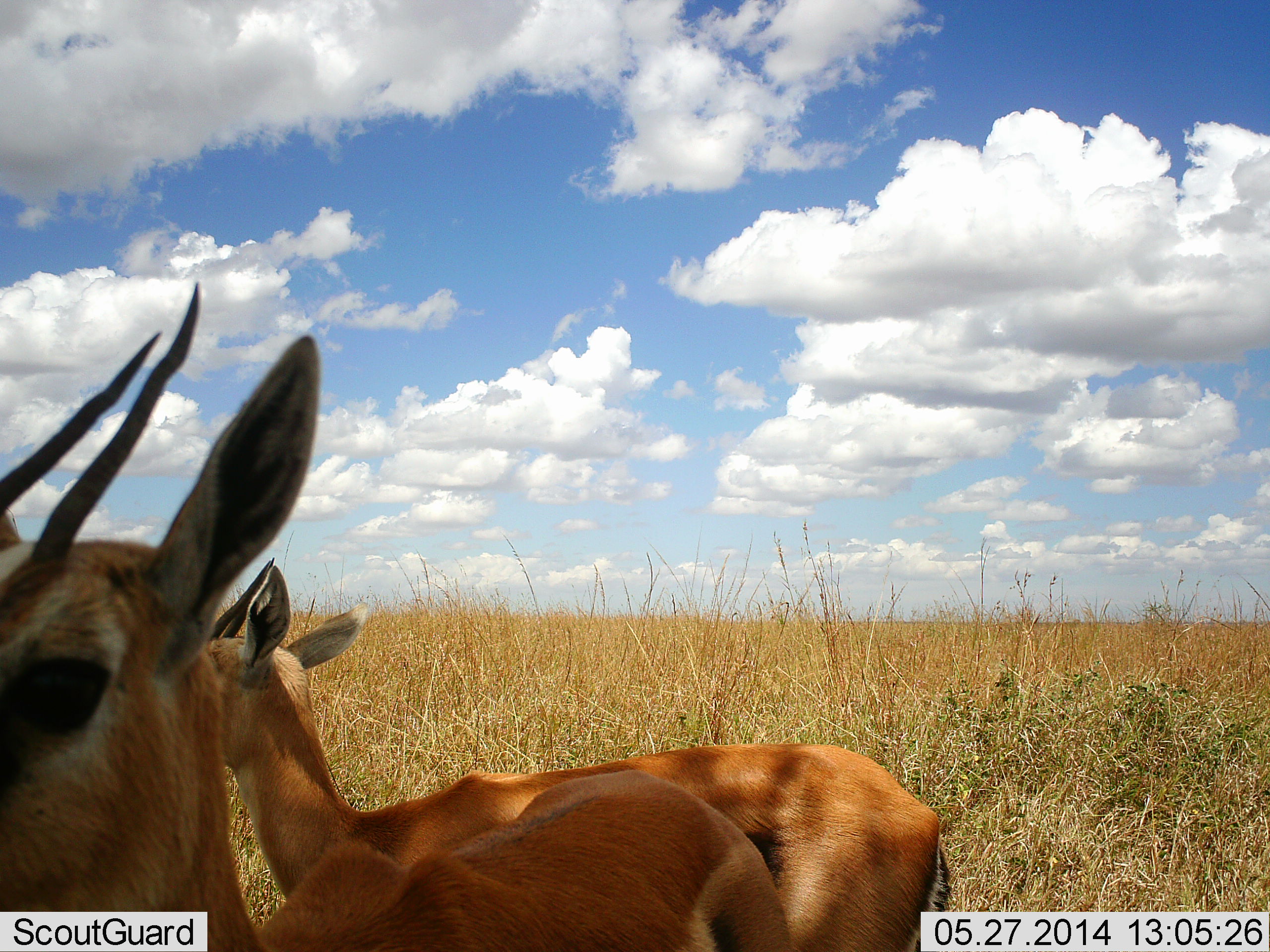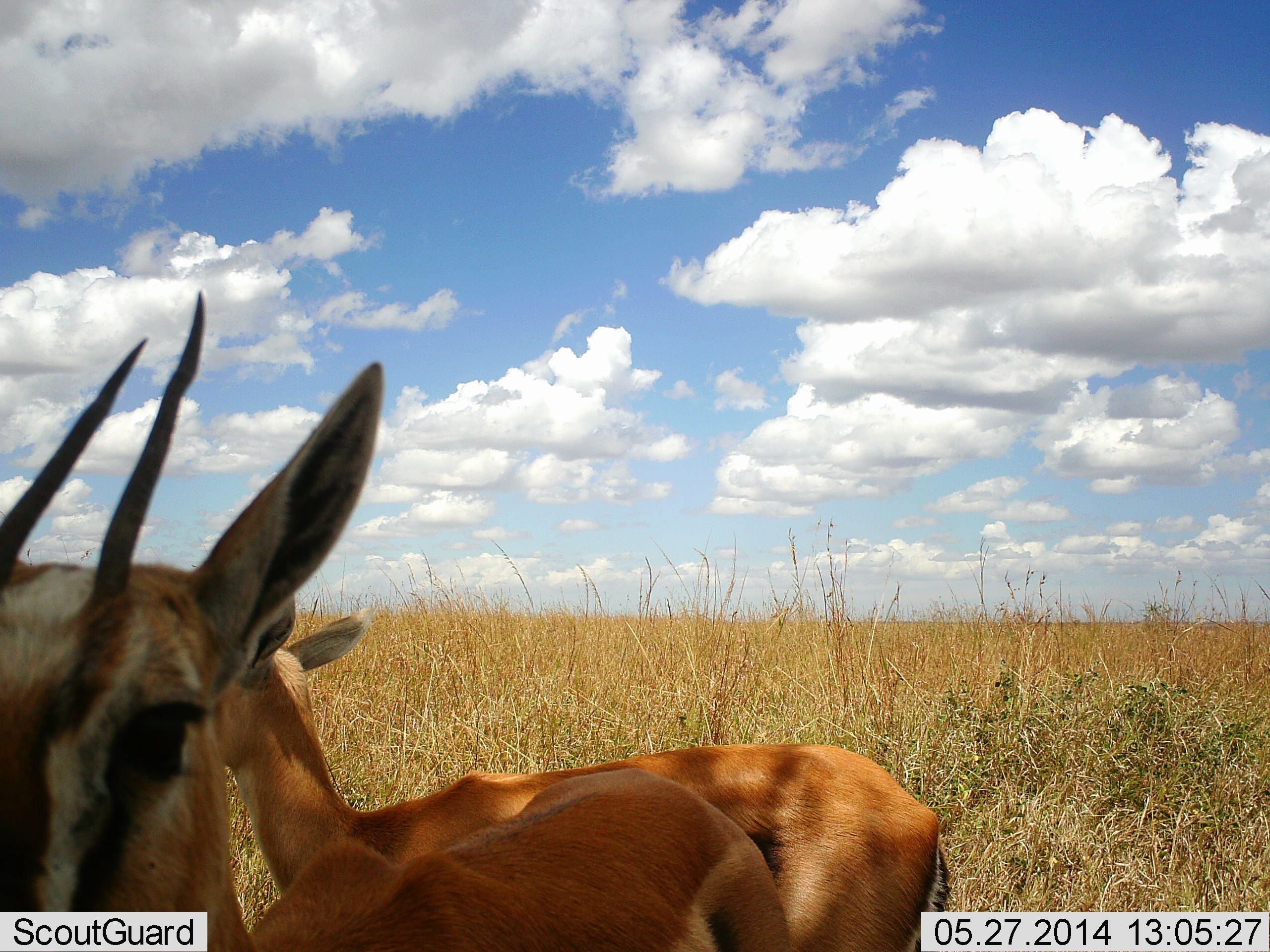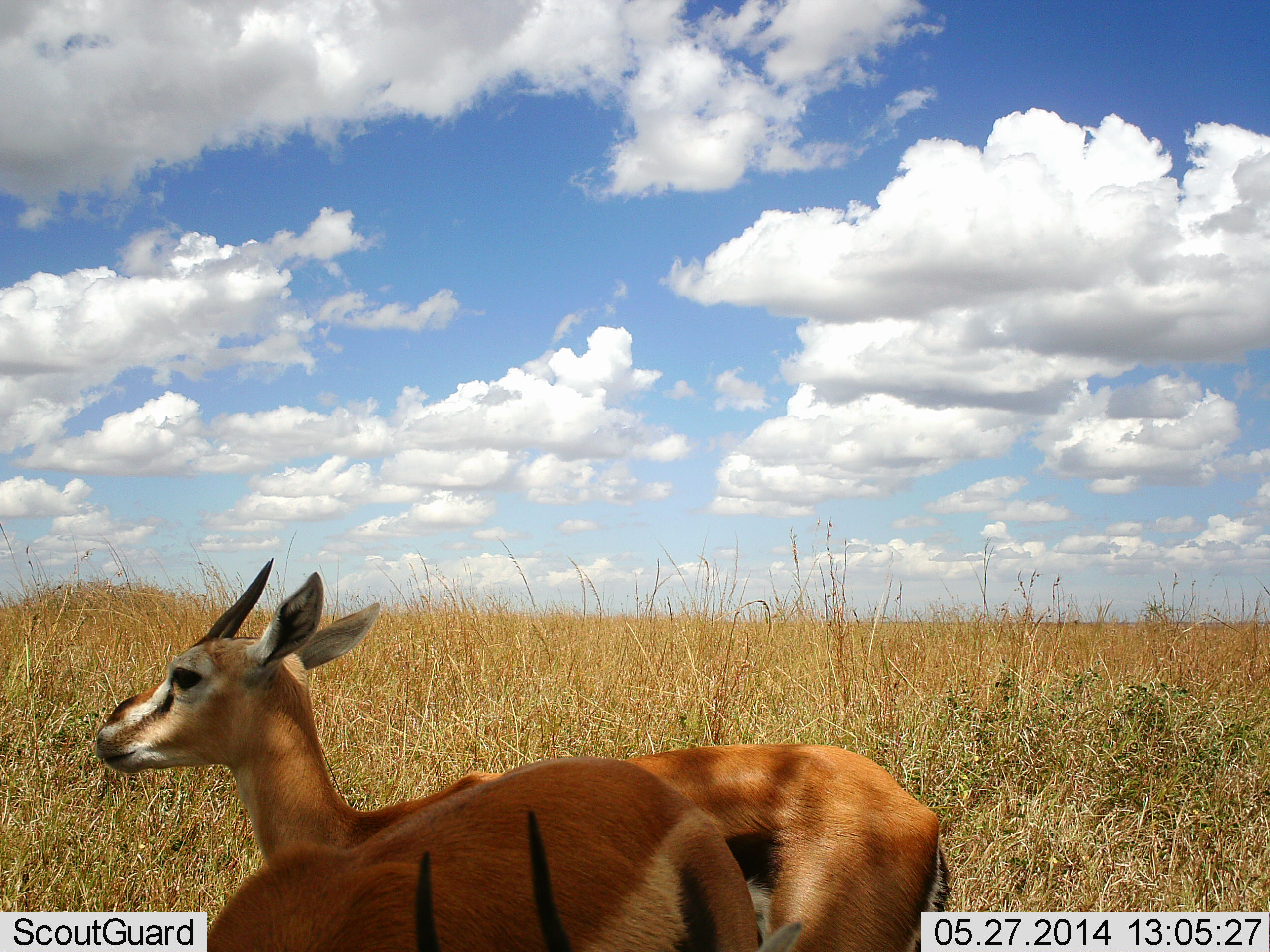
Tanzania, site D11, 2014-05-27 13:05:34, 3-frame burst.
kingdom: Animalia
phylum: Chordata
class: Mammalia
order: Artiodactyla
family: Bovidae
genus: Eudorcas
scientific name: Eudorcas thomsonii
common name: thomson's gazelle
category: gazellethomsons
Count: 2.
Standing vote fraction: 90%.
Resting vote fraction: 20%.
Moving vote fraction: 0%.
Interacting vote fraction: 0%.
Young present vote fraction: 0%.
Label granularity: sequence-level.